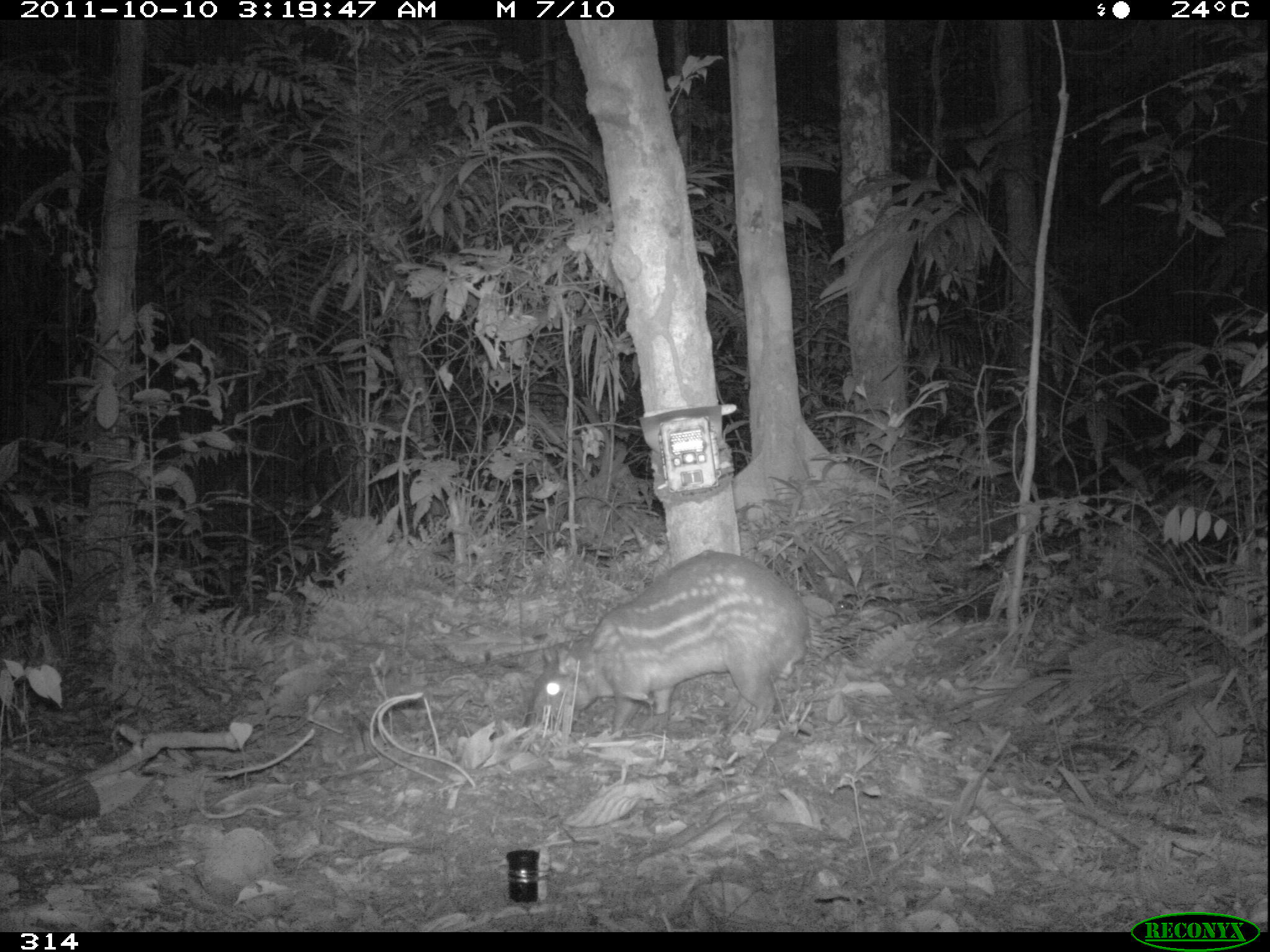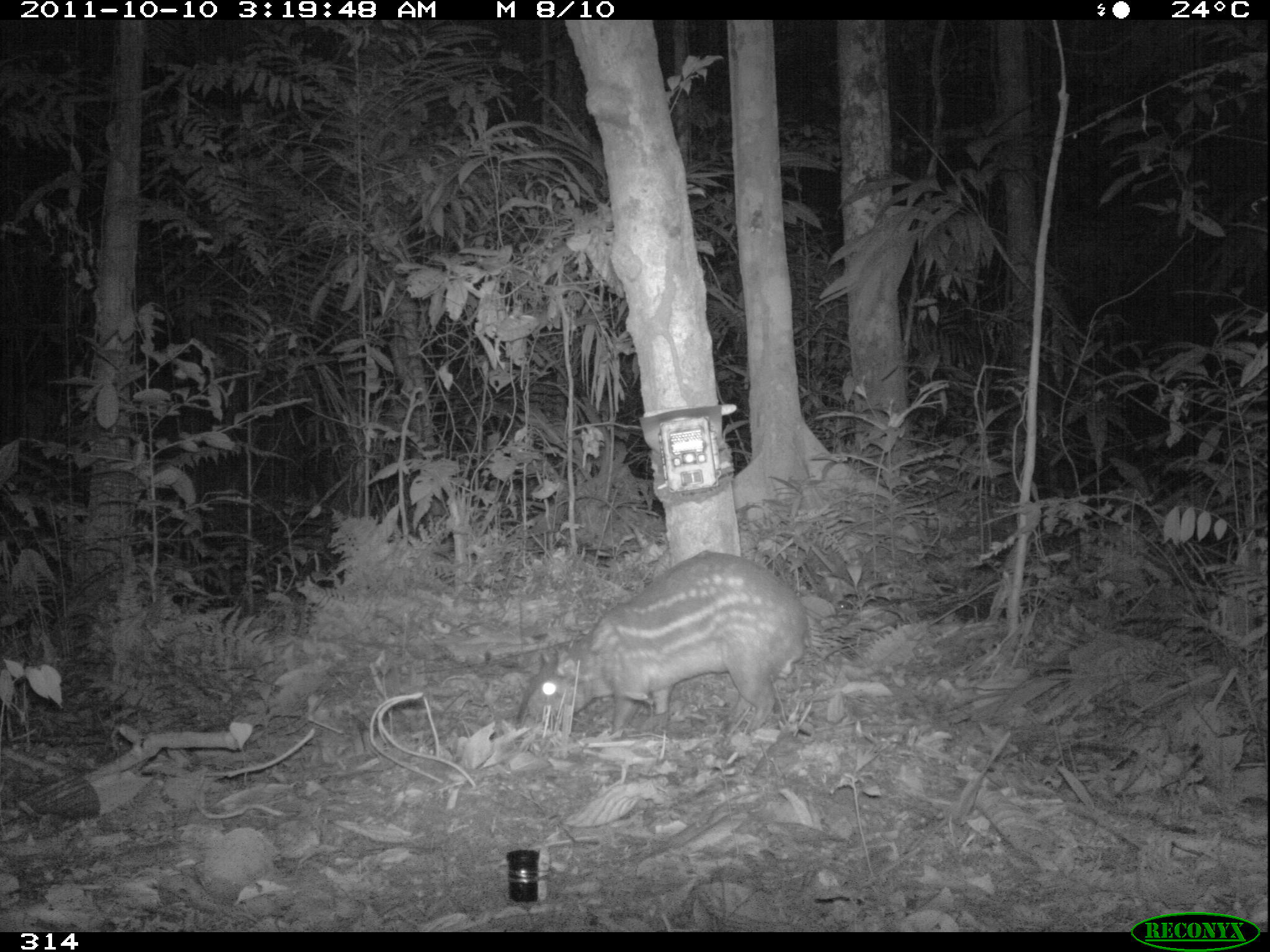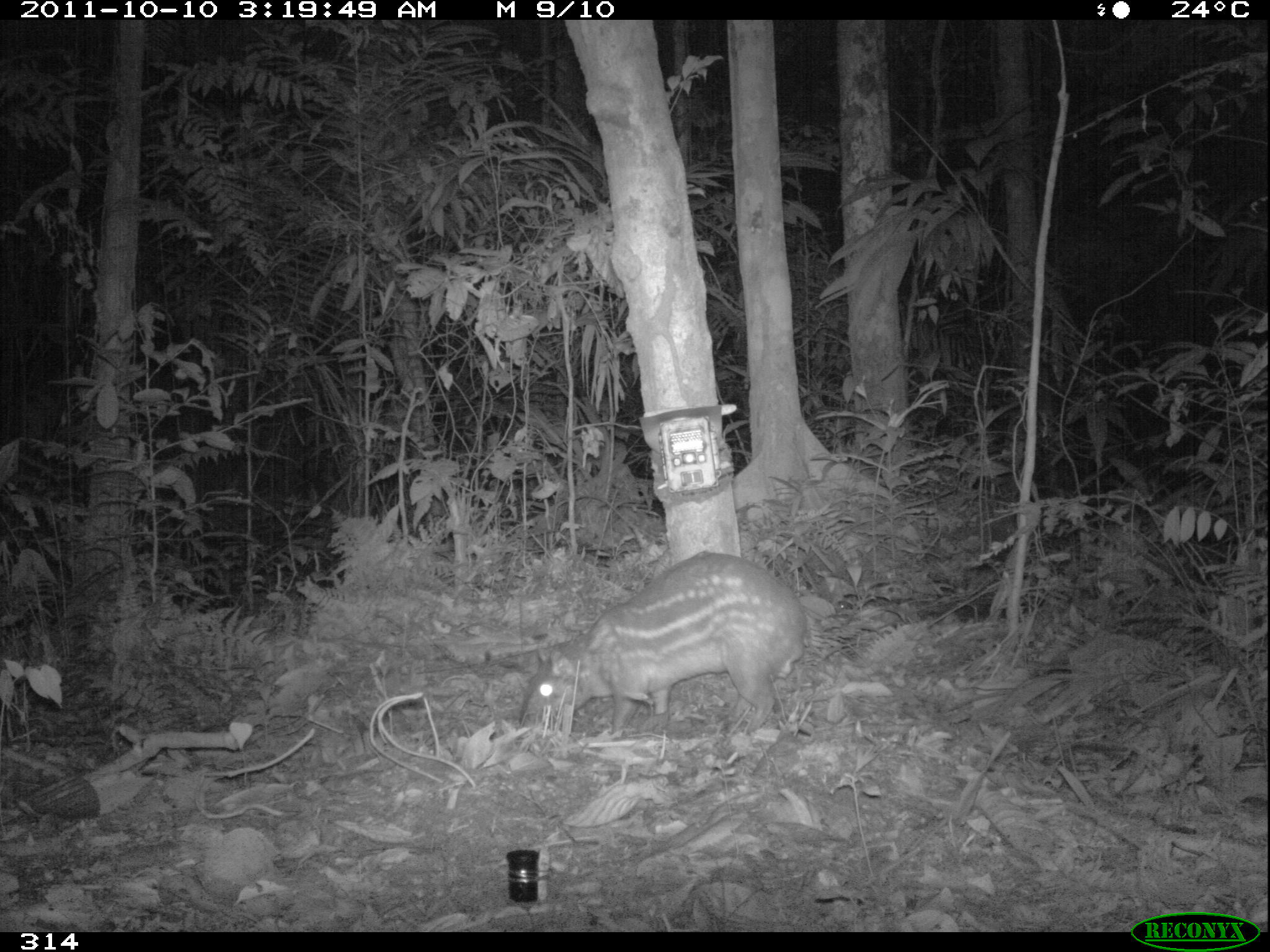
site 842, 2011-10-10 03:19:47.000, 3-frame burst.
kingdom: Animalia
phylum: Chordata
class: Mammalia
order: Rodentia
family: Cuniculidae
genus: Cuniculus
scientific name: Cuniculus paca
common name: spotted paca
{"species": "Cuniculus paca (spotted paca)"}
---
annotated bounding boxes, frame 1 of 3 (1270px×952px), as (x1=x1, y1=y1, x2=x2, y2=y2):
cuniculus paca: (x1=527, y1=546, x2=810, y2=738)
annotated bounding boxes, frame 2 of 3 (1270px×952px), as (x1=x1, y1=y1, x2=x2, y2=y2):
cuniculus paca: (x1=516, y1=546, x2=809, y2=738)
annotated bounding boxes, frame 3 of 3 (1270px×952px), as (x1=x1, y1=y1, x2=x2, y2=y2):
cuniculus paca: (x1=516, y1=546, x2=809, y2=738)